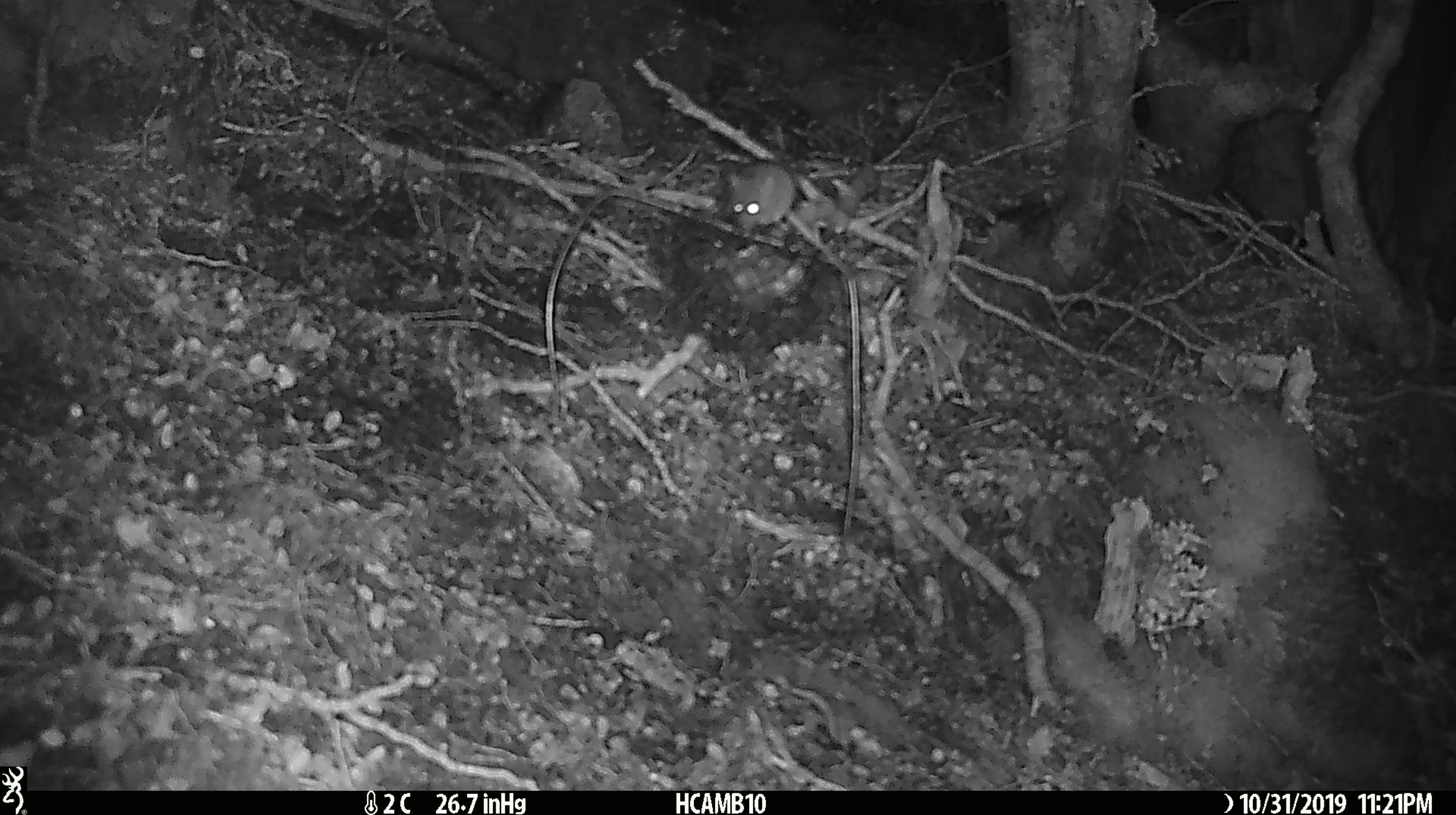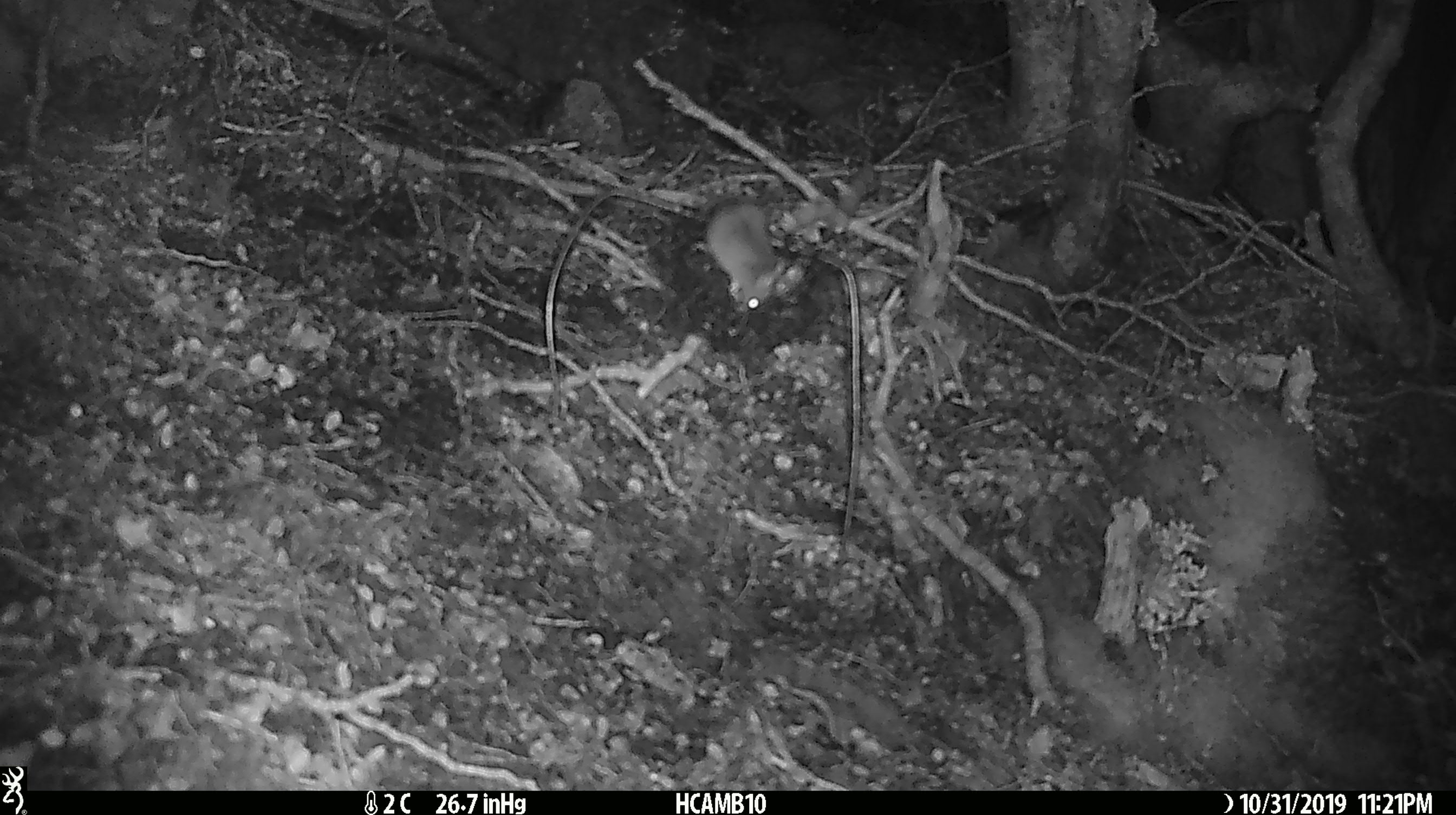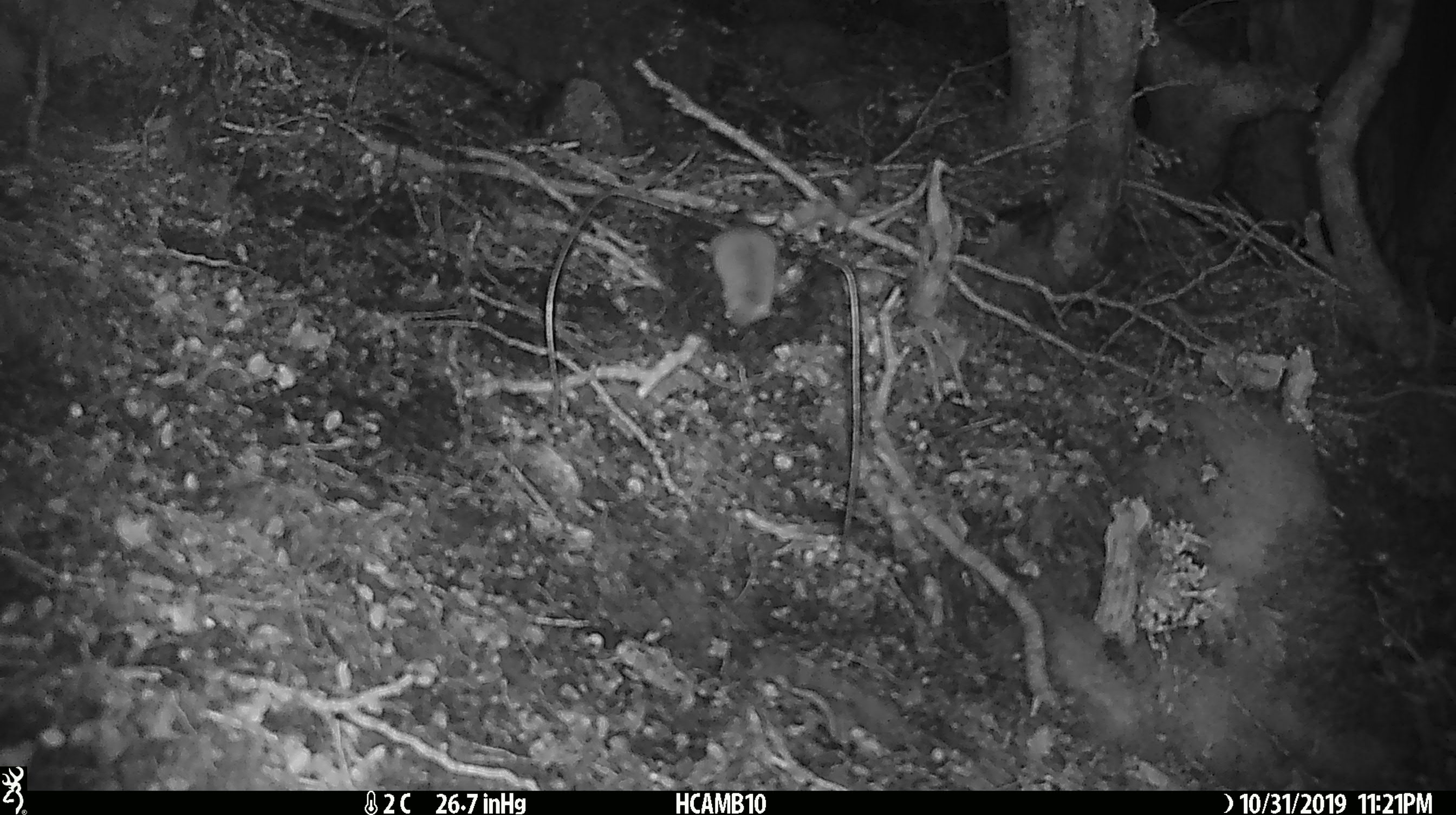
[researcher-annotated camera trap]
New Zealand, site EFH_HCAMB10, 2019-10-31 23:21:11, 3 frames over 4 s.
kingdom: Animalia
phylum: Chordata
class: Mammalia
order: Rodentia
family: Muridae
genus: Mus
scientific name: Mus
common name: mouse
Mouse (Mus).